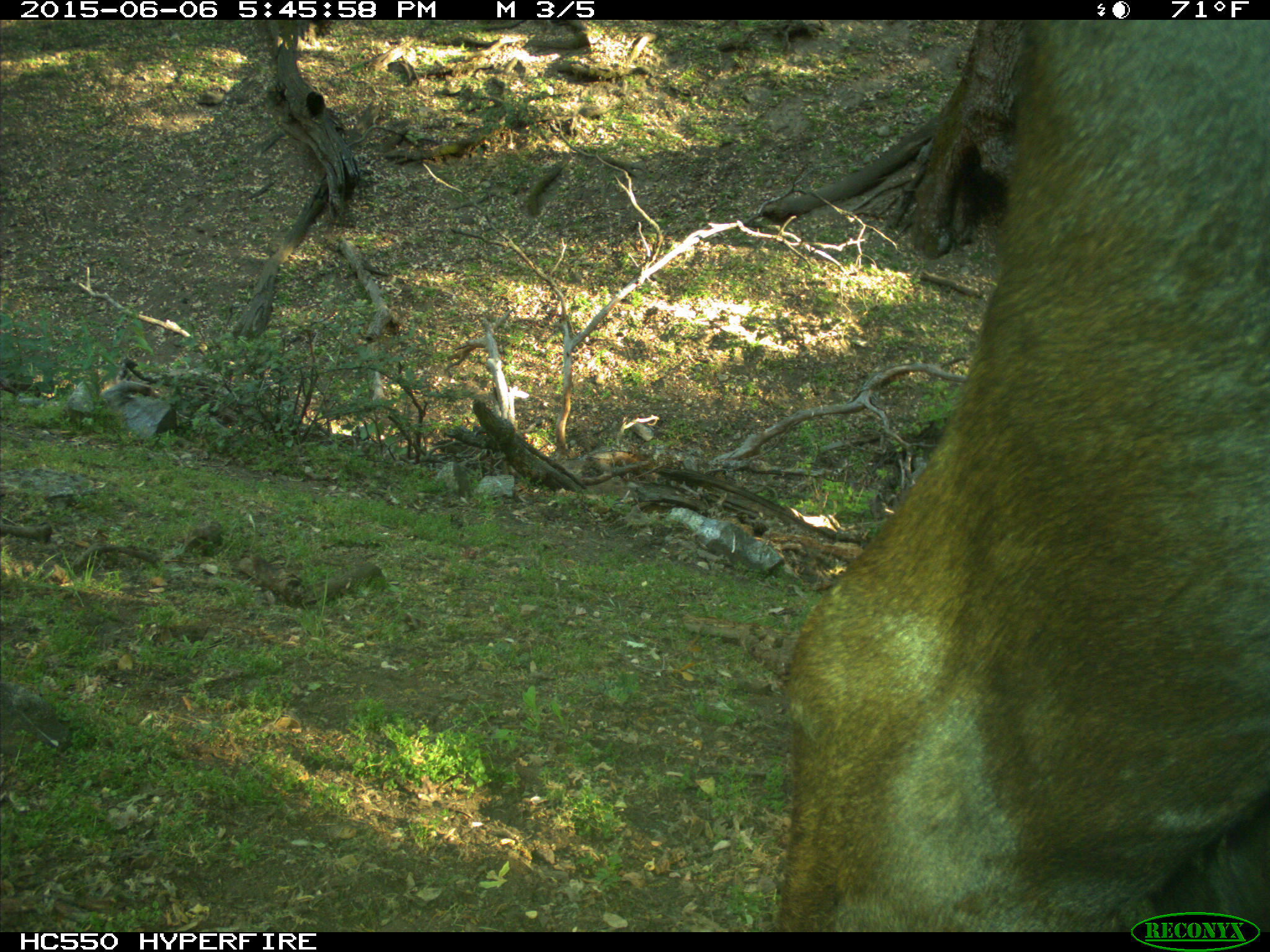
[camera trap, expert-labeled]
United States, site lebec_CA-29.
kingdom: Animalia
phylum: Chordata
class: Mammalia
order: Artiodactyla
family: Bovidae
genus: Bos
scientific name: Bos taurus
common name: domestic cow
Bos taurus (domestic cow).